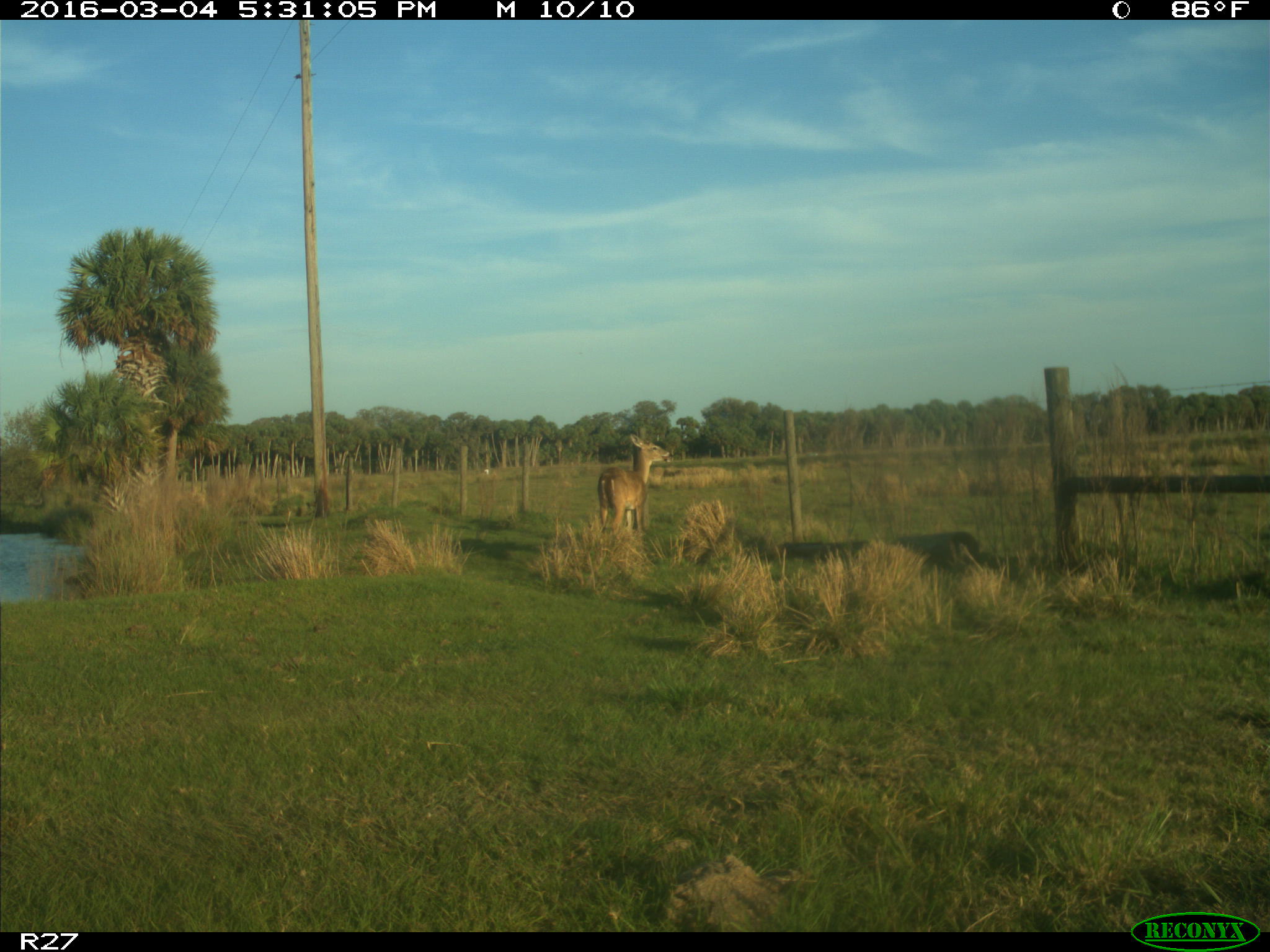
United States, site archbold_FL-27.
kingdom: Animalia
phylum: Chordata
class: Mammalia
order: Artiodactyla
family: Cervidae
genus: Odocoileus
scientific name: Odocoileus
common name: deer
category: unidentified deer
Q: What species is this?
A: Unidentified deer (deer) (Odocoileus).